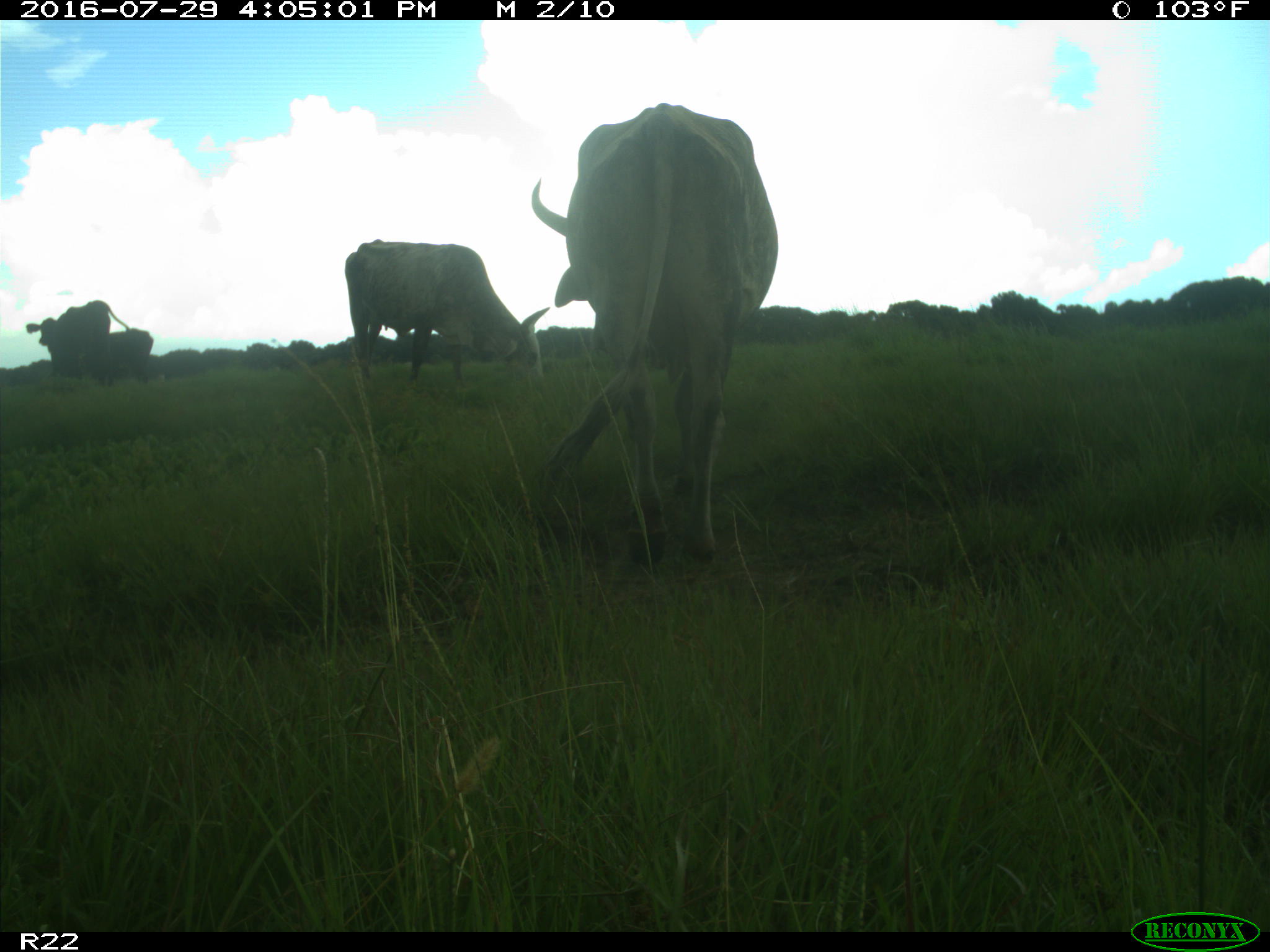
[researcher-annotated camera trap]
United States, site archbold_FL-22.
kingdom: Animalia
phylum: Chordata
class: Mammalia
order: Artiodactyla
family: Bovidae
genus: Bos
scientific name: Bos taurus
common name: domestic cow